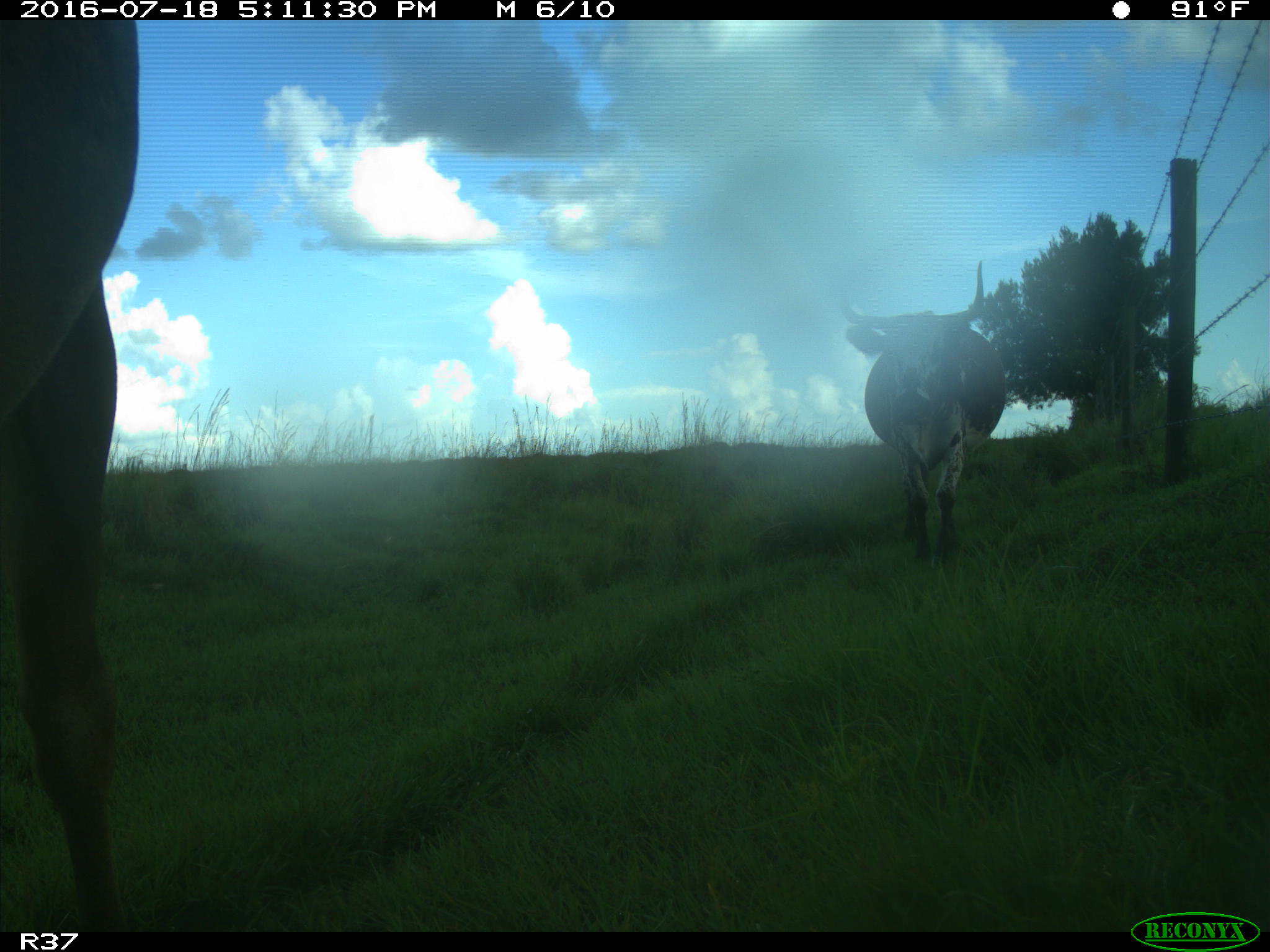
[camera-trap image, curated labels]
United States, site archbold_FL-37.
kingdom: Animalia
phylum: Chordata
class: Mammalia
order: Artiodactyla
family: Bovidae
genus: Bos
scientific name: Bos taurus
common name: domestic cow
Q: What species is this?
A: Bos taurus (domestic cow).